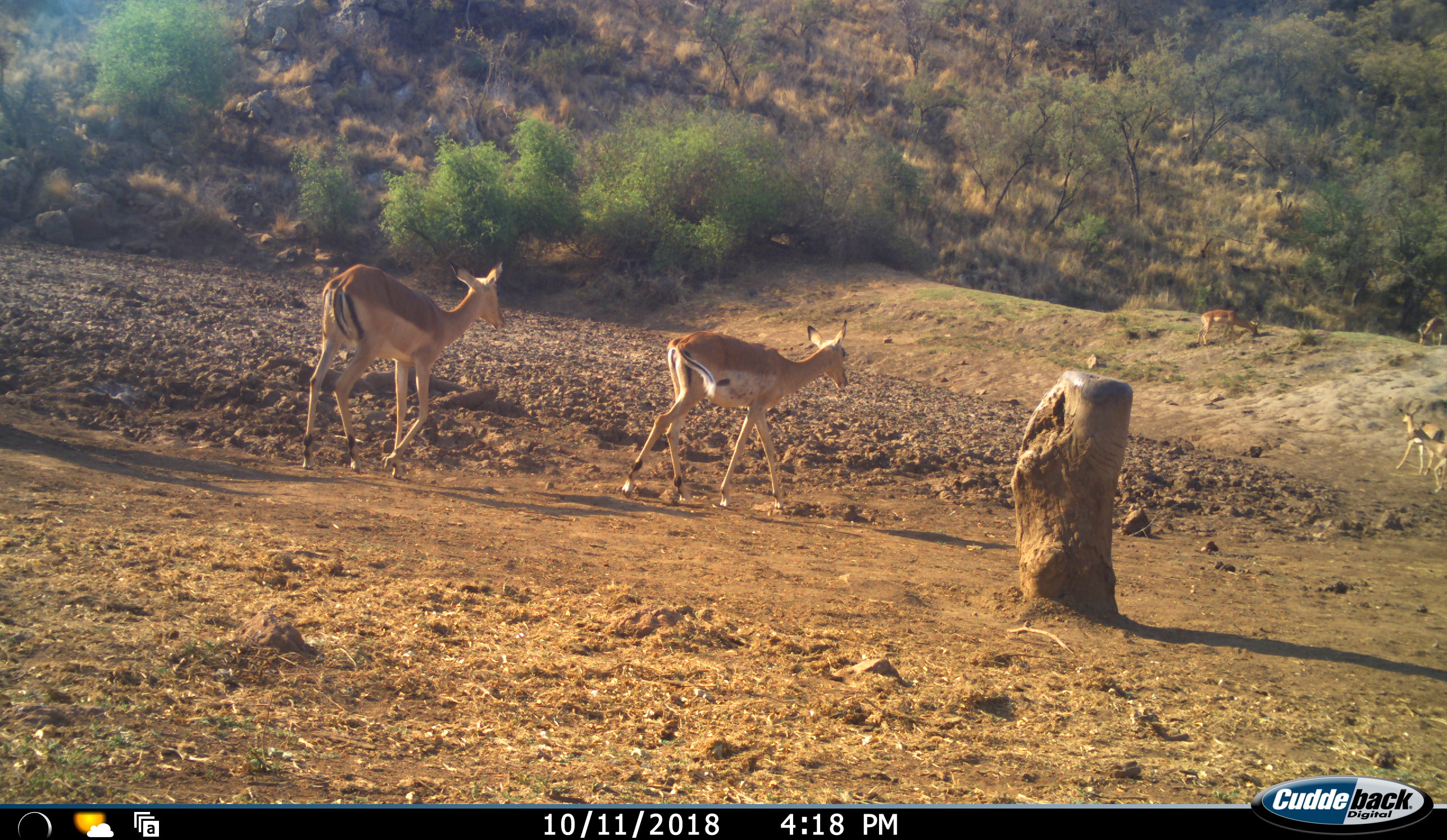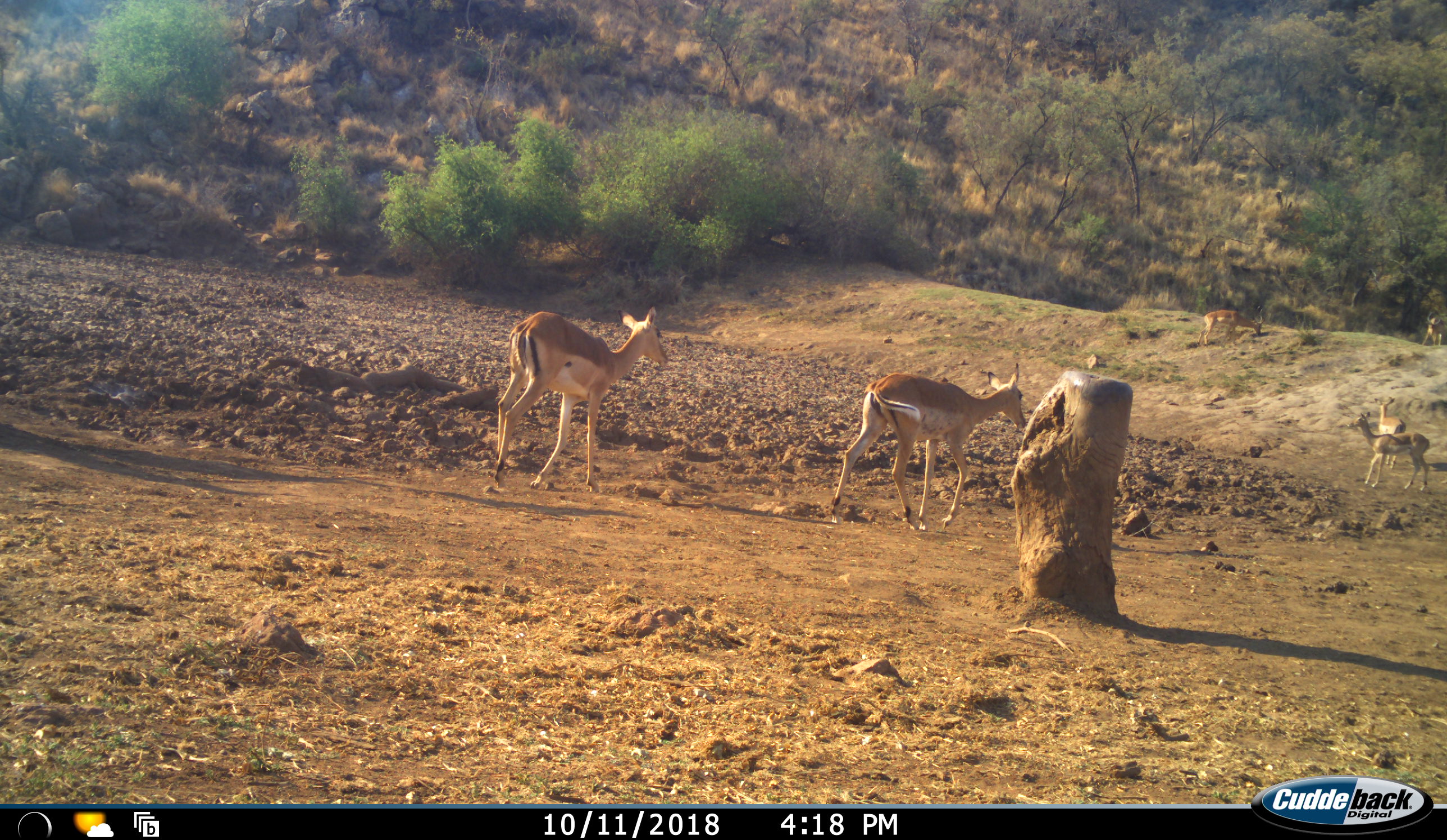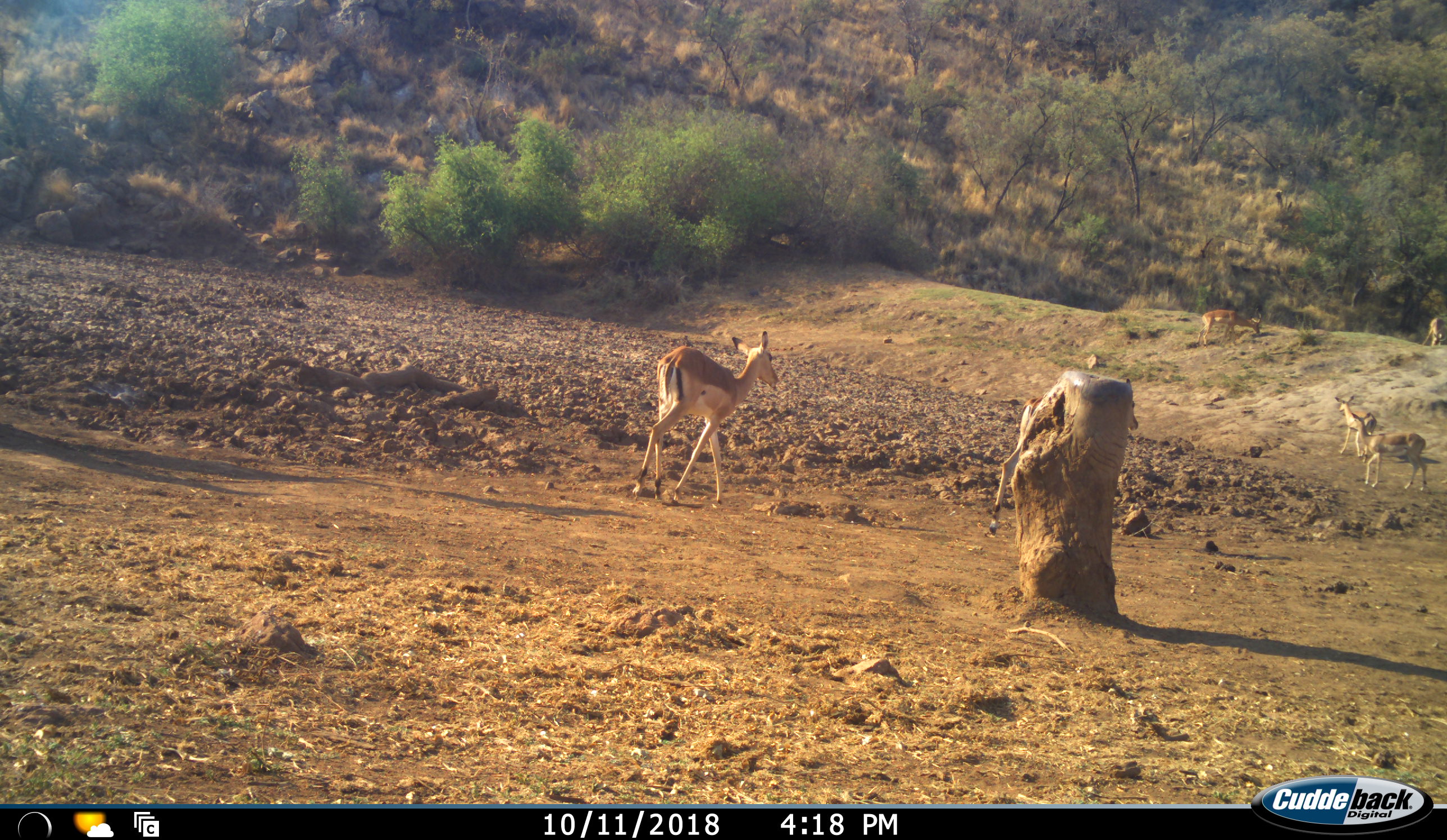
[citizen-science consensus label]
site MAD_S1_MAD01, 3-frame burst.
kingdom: Animalia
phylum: Chordata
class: Mammalia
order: Artiodactyla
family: Bovidae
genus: Aepyceros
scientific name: Aepyceros melampus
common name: impala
Impala (Aepyceros melampus), count 6. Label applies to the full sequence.